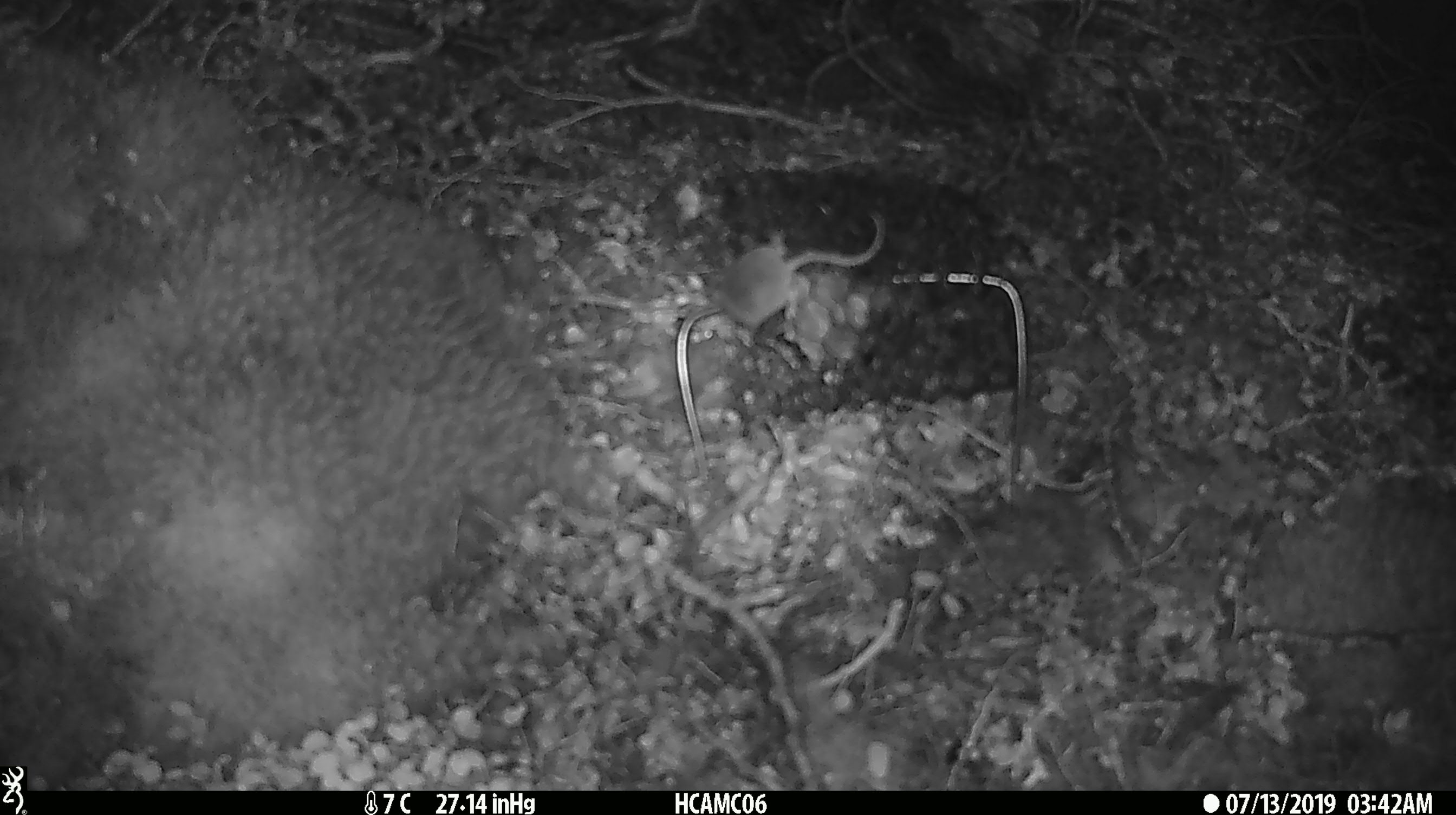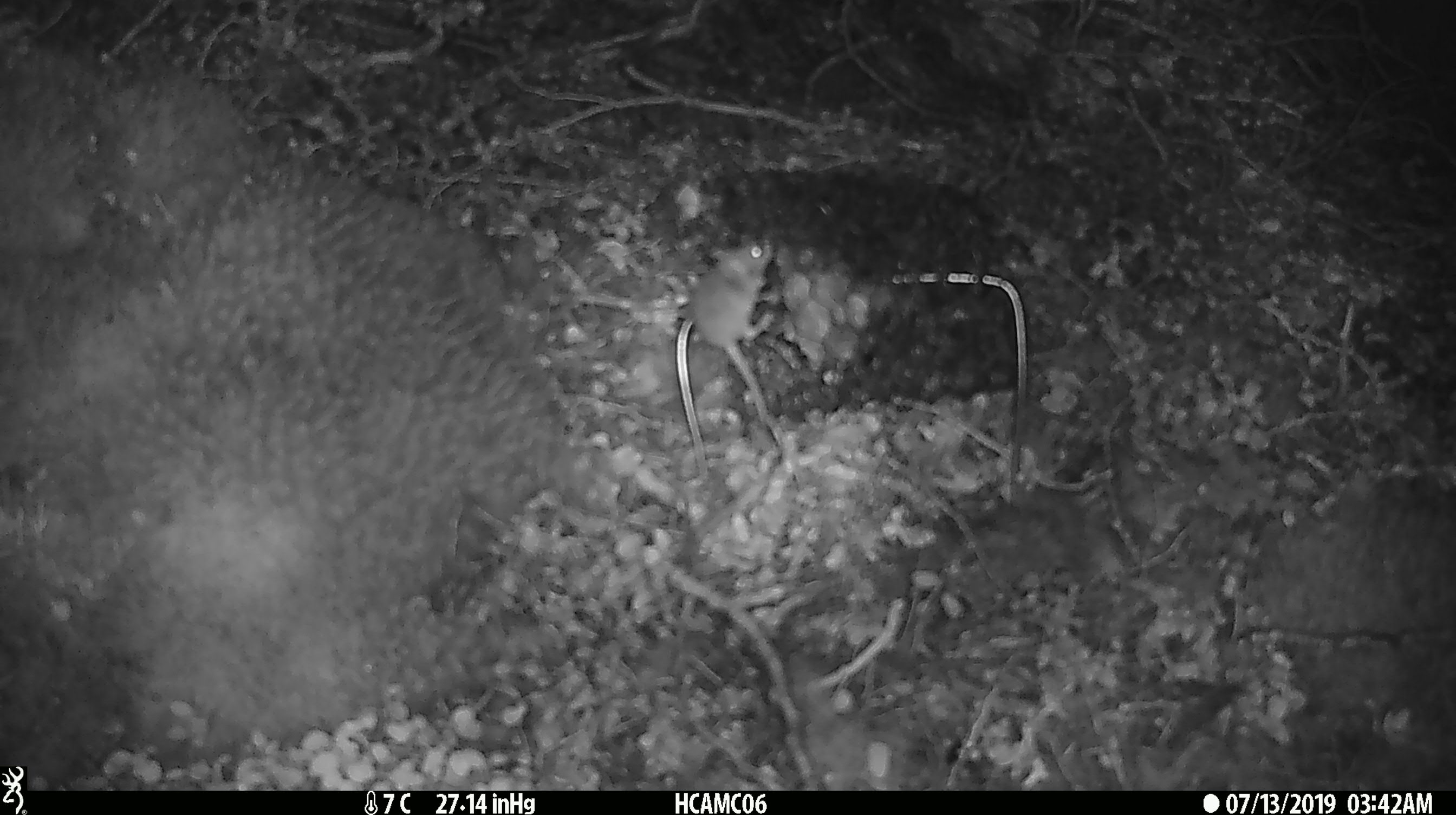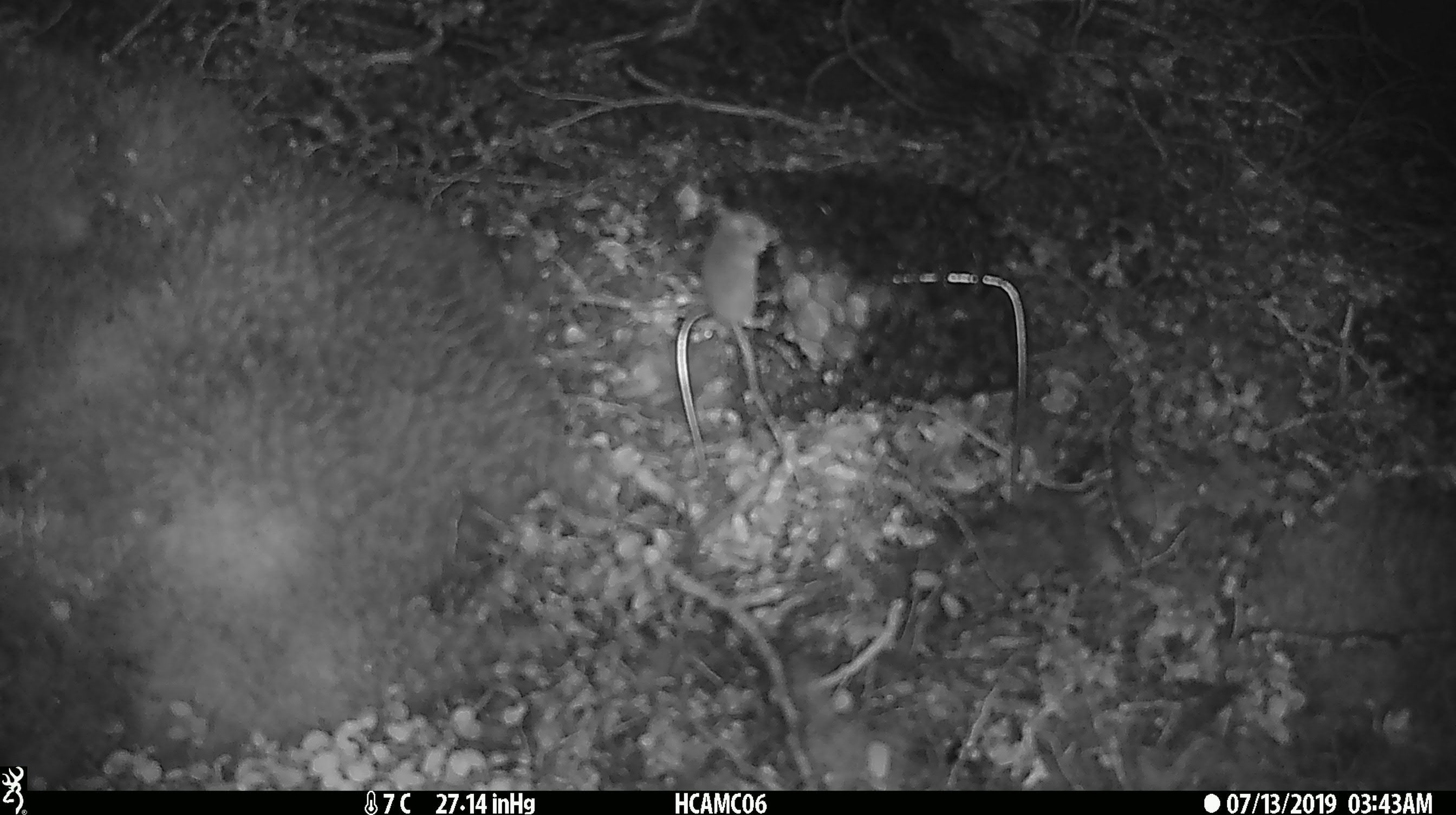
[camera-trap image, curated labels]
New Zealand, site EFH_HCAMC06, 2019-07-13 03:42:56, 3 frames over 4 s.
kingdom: Animalia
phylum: Chordata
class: Mammalia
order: Rodentia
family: Muridae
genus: Mus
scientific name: Mus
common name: mouse